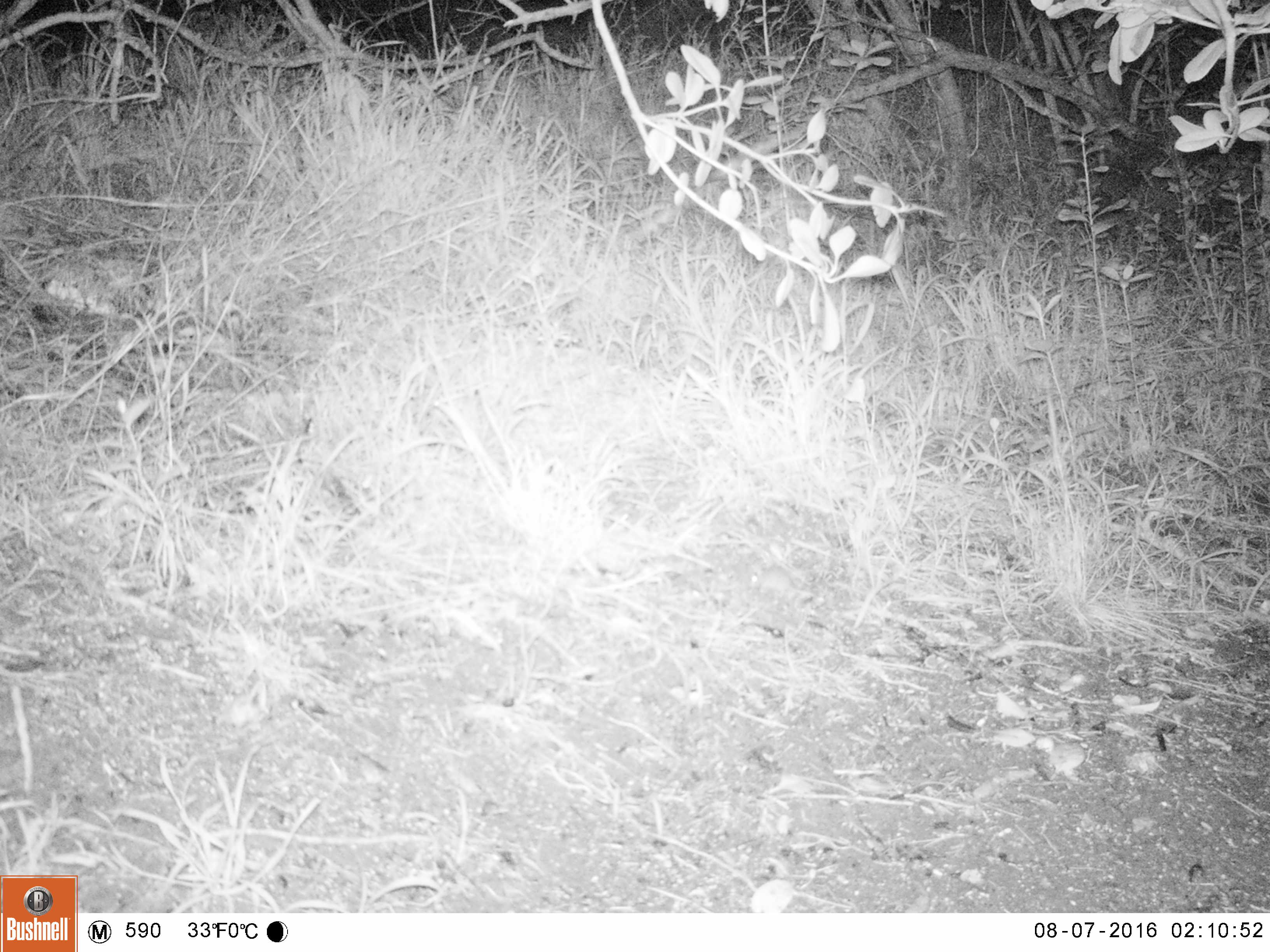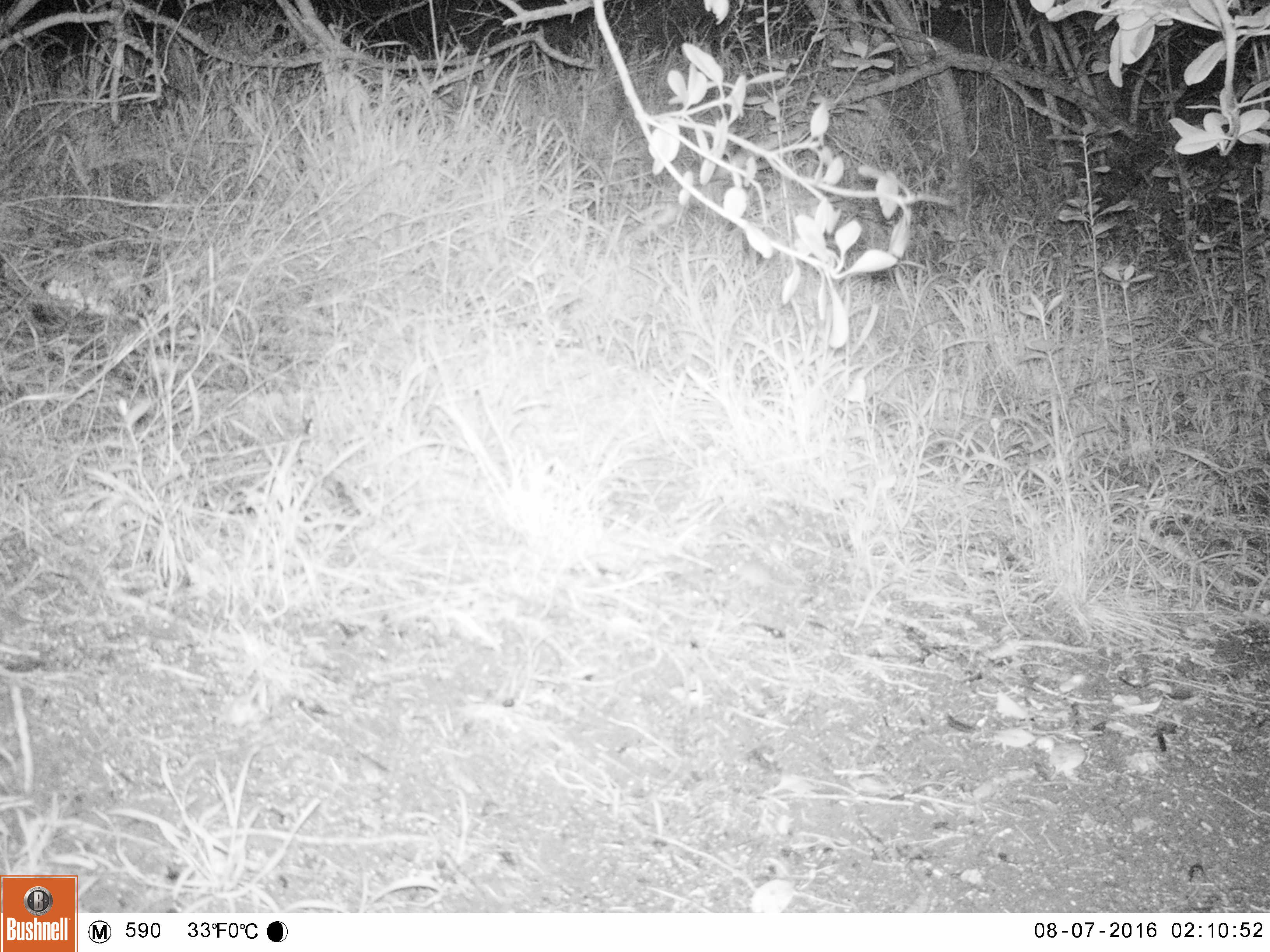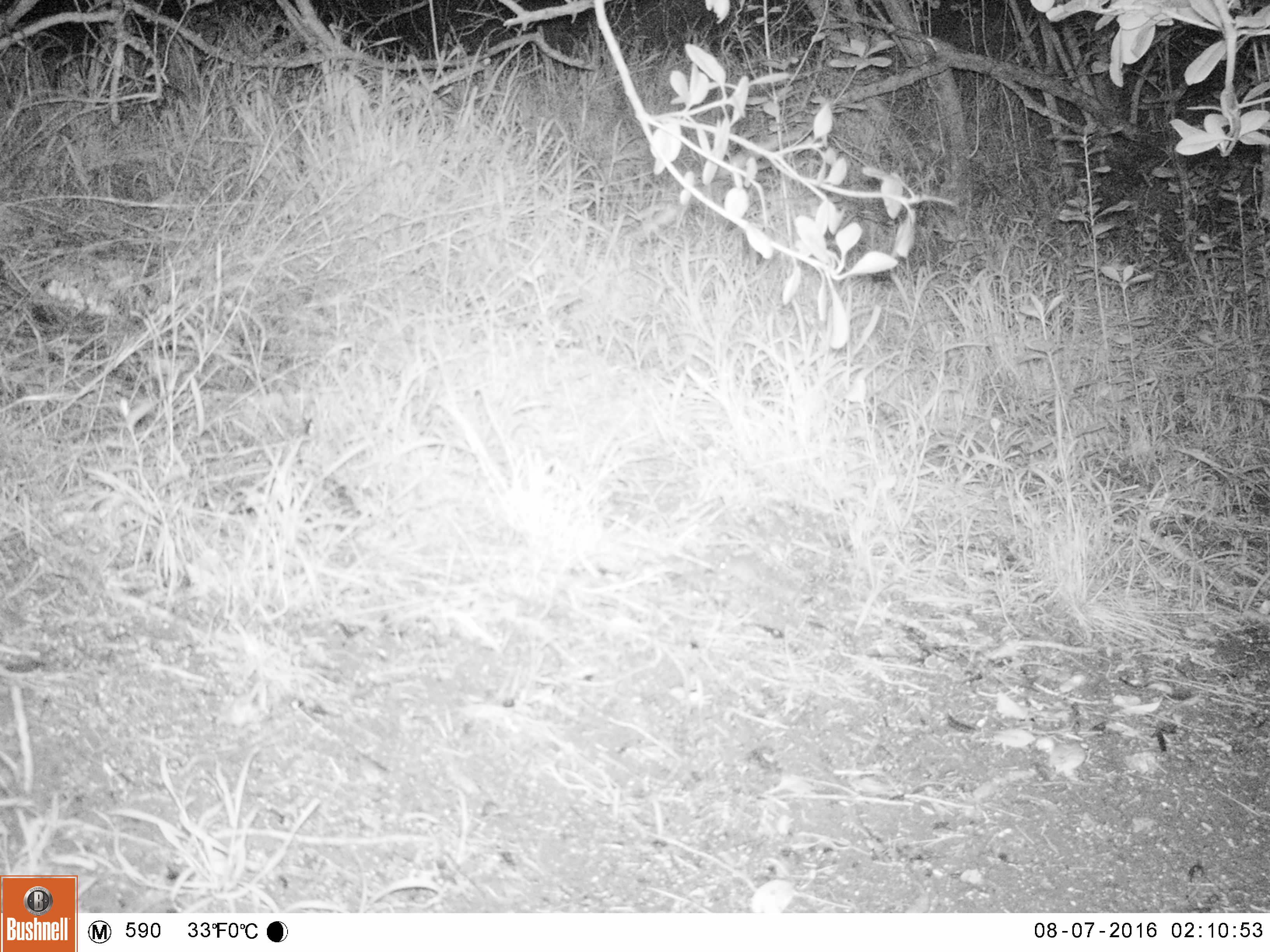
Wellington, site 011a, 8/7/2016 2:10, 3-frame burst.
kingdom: Animalia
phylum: Chordata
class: Mammalia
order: Rodentia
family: Muridae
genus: Mus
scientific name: Mus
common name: mouse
Mouse (Mus).